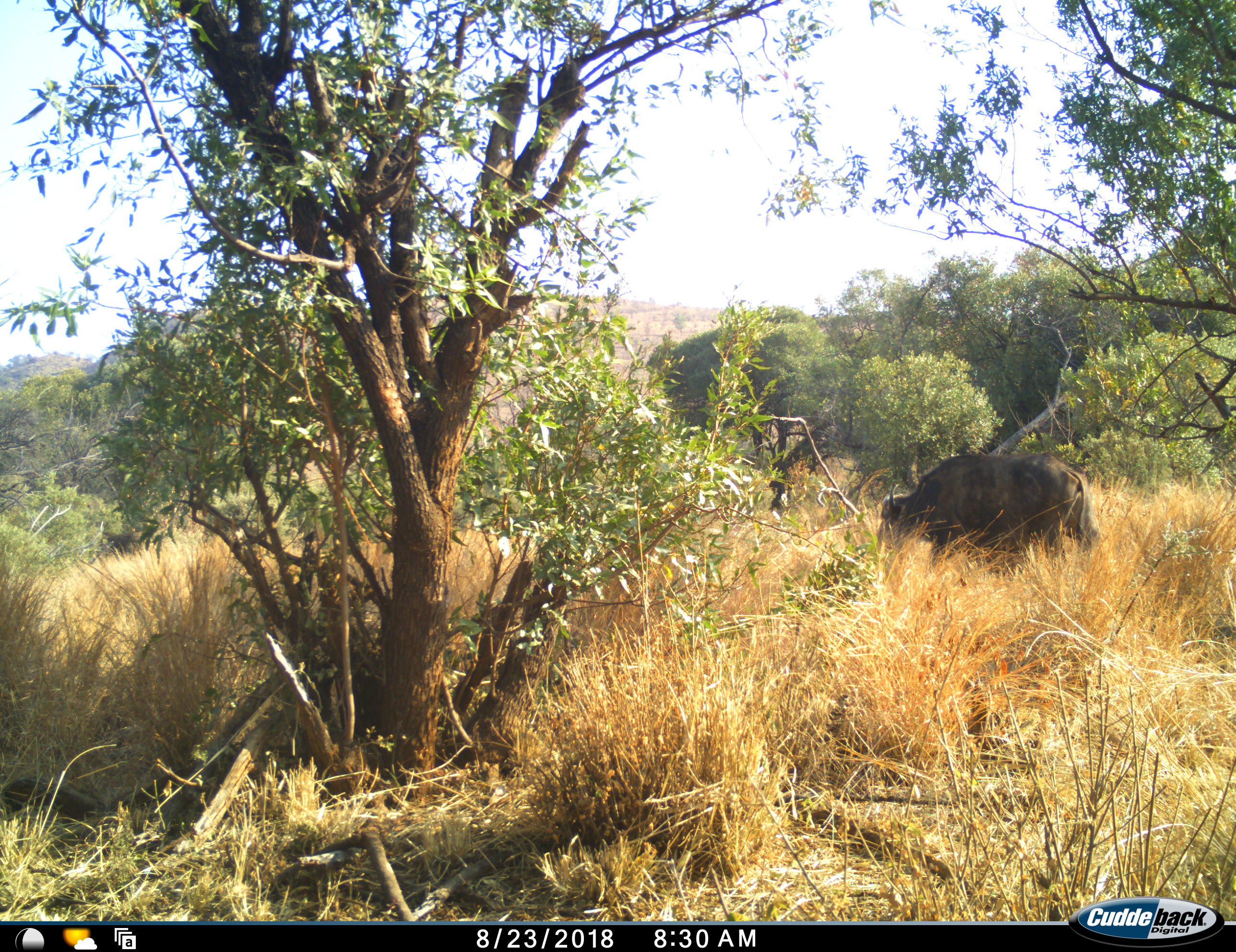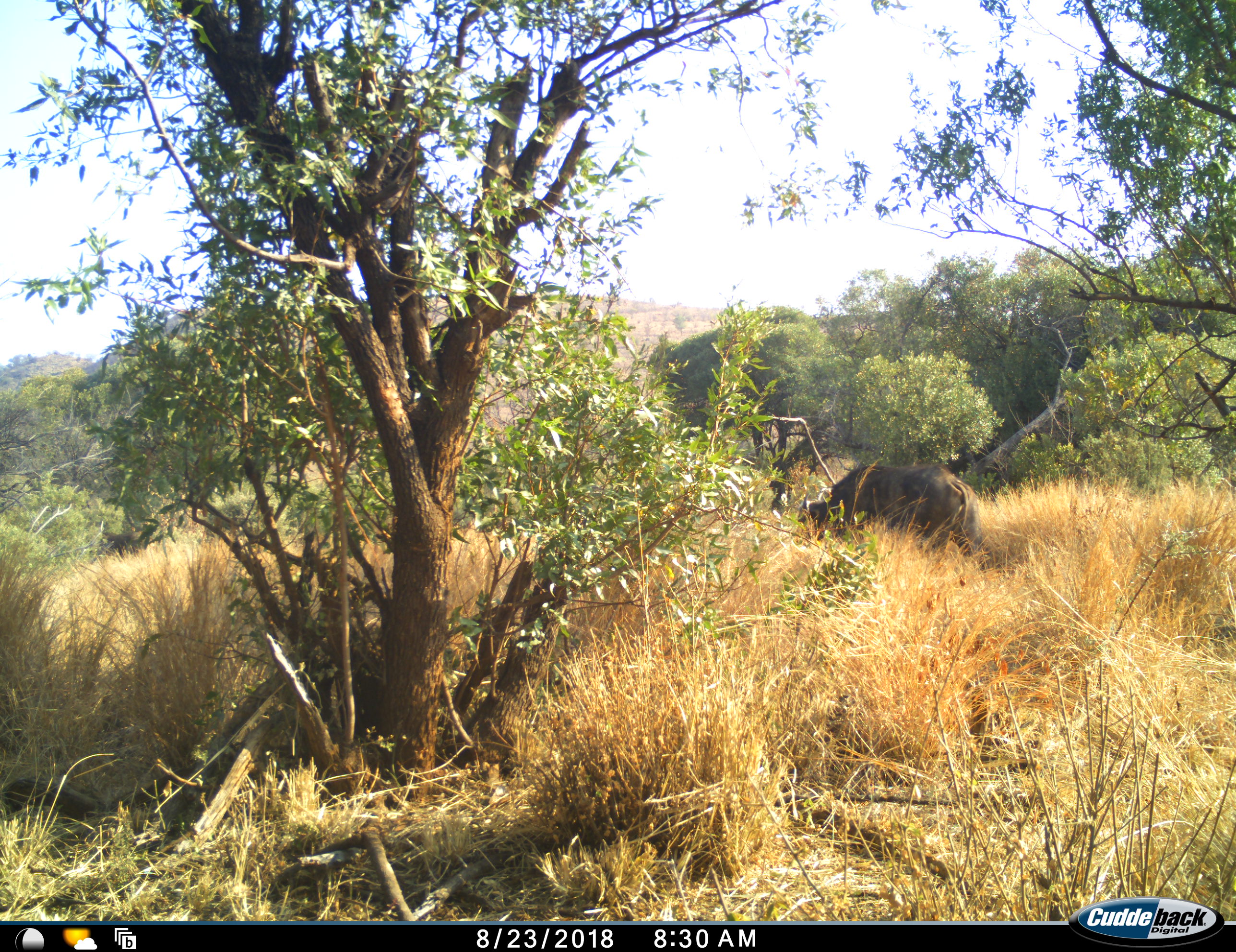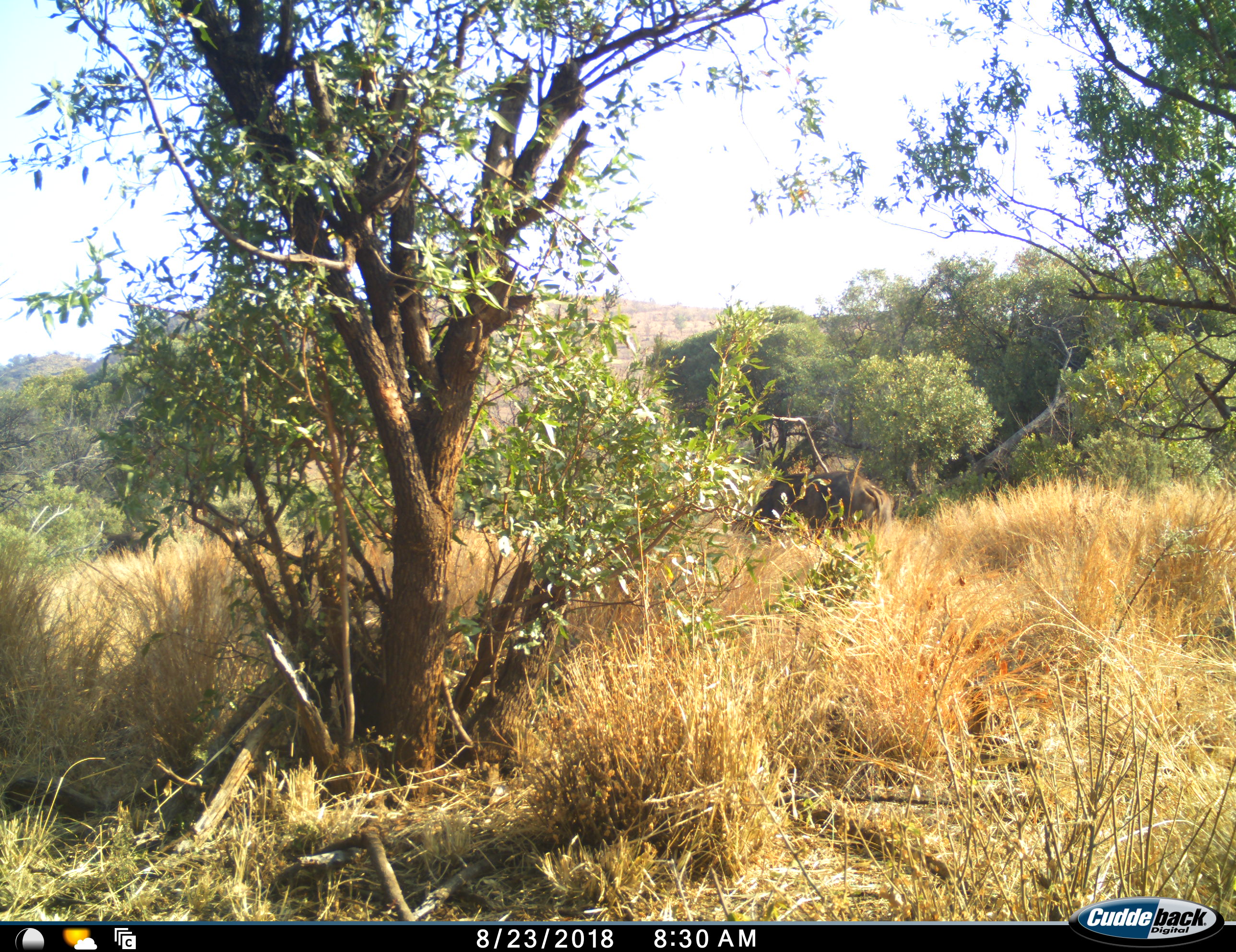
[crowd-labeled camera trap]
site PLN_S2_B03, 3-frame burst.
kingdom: Animalia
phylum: Chordata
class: Mammalia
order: Artiodactyla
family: Bovidae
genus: Syncerus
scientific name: Syncerus caffer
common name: african buffalo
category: buffalo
Buffalo (african buffalo) (Syncerus caffer), count 1. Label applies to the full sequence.